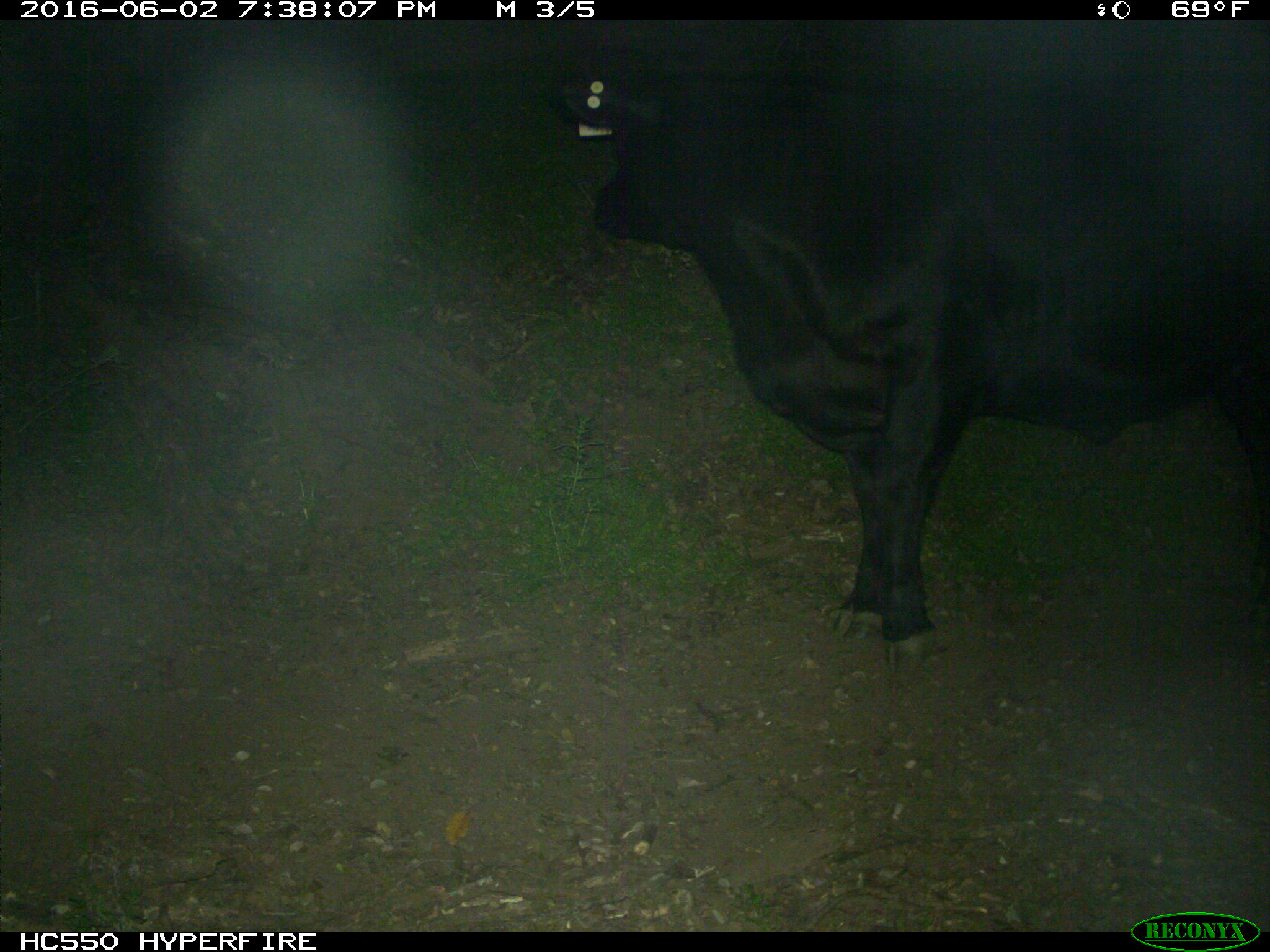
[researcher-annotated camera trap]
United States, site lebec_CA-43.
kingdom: Animalia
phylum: Chordata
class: Mammalia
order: Artiodactyla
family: Bovidae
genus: Bos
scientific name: Bos taurus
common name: domestic cow